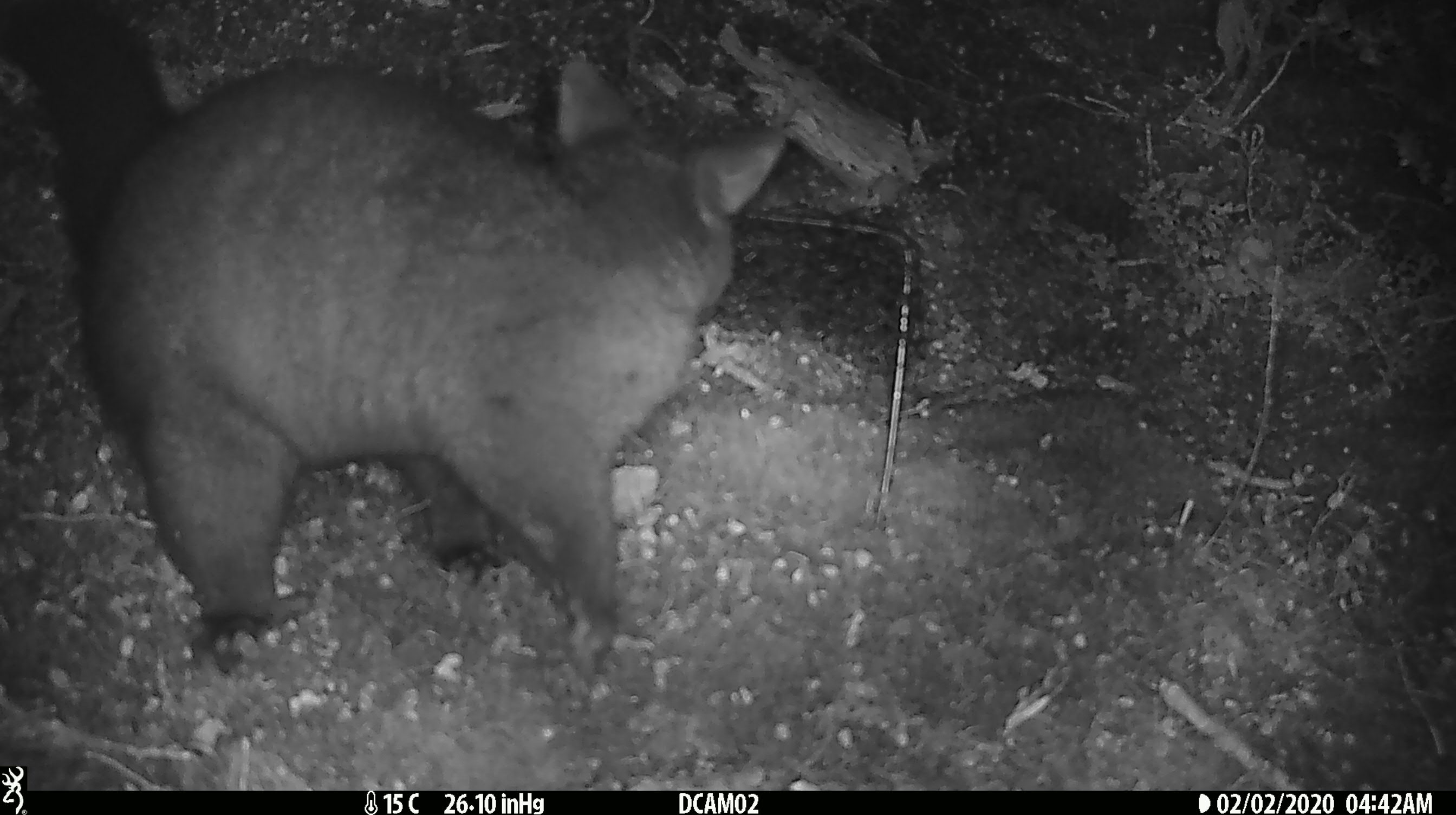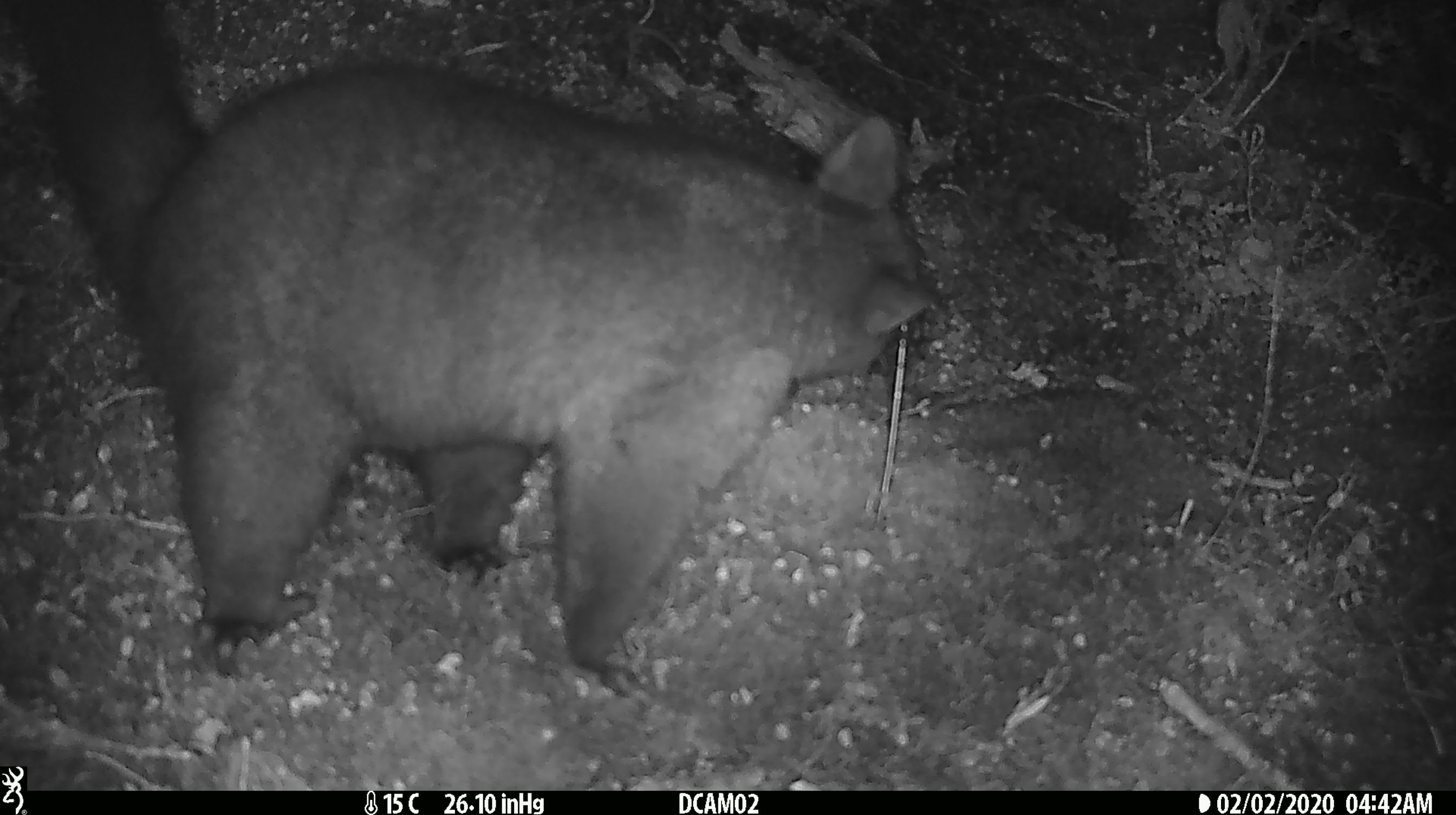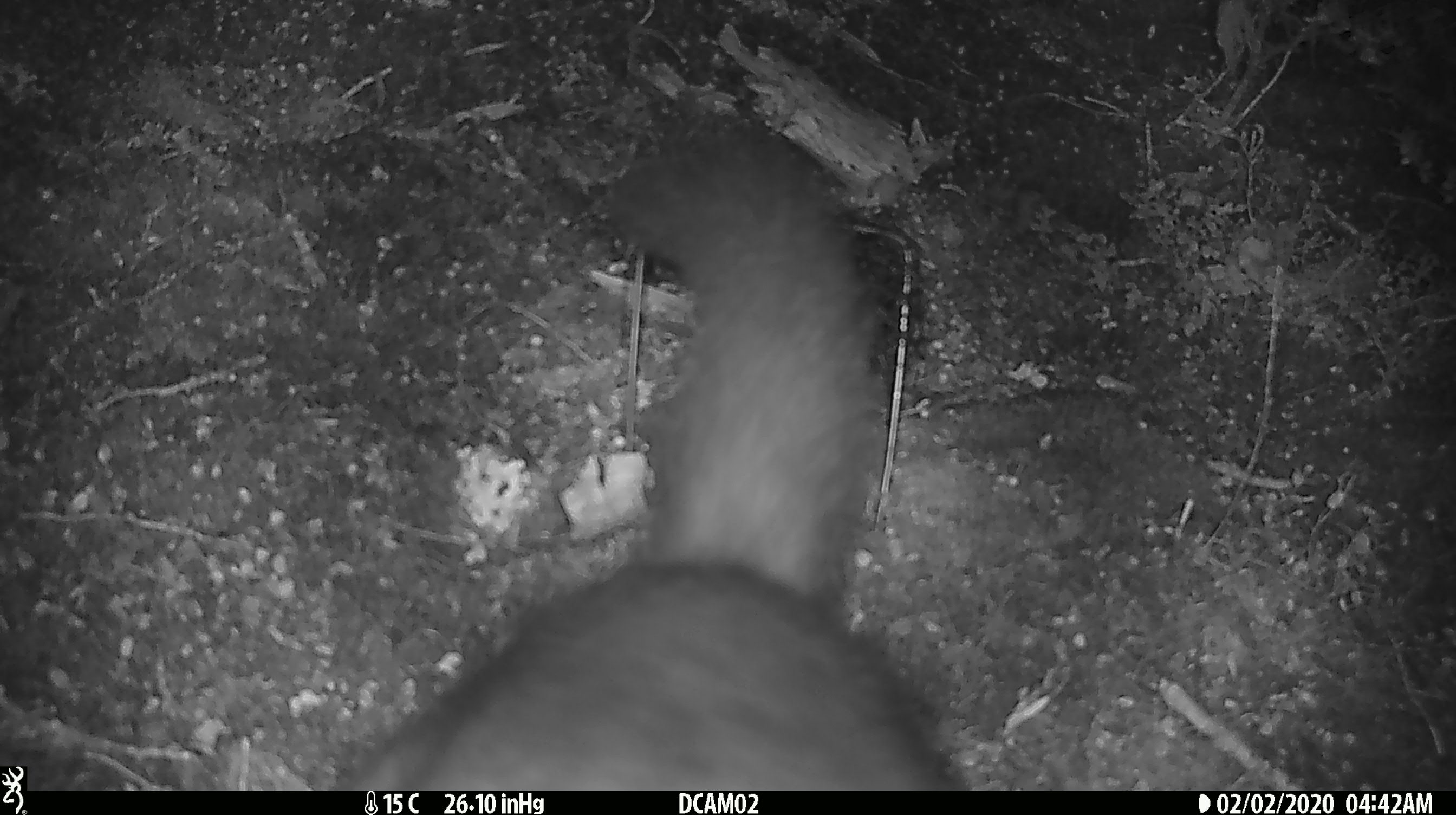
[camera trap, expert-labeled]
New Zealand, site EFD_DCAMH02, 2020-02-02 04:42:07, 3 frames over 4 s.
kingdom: Animalia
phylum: Chordata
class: Mammalia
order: Diprotodontia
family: Phalangeridae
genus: Trichosurus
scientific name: Trichosurus vulpecula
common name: common brushtail possum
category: possum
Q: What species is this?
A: Possum (common brushtail possum) (Trichosurus vulpecula).